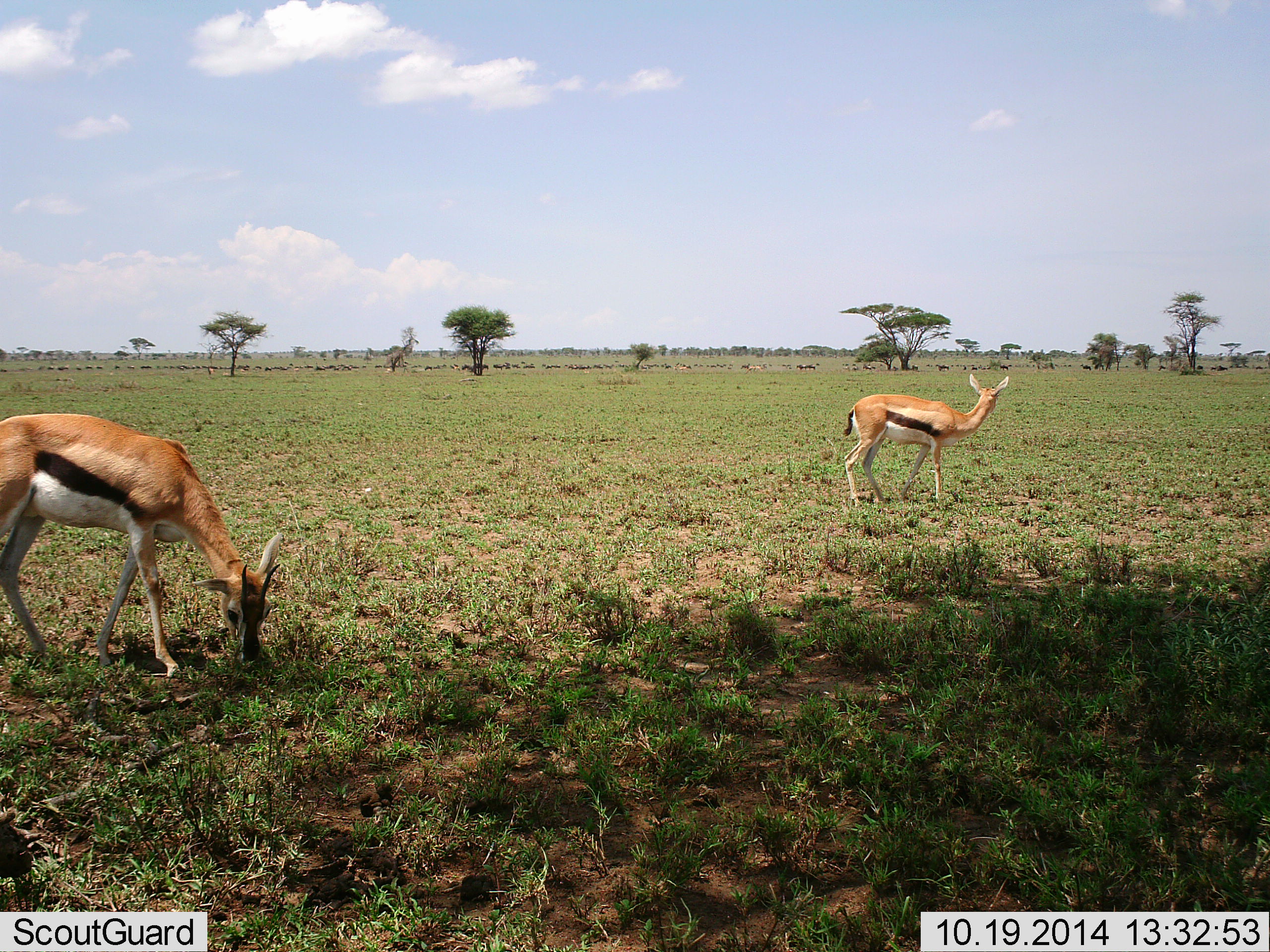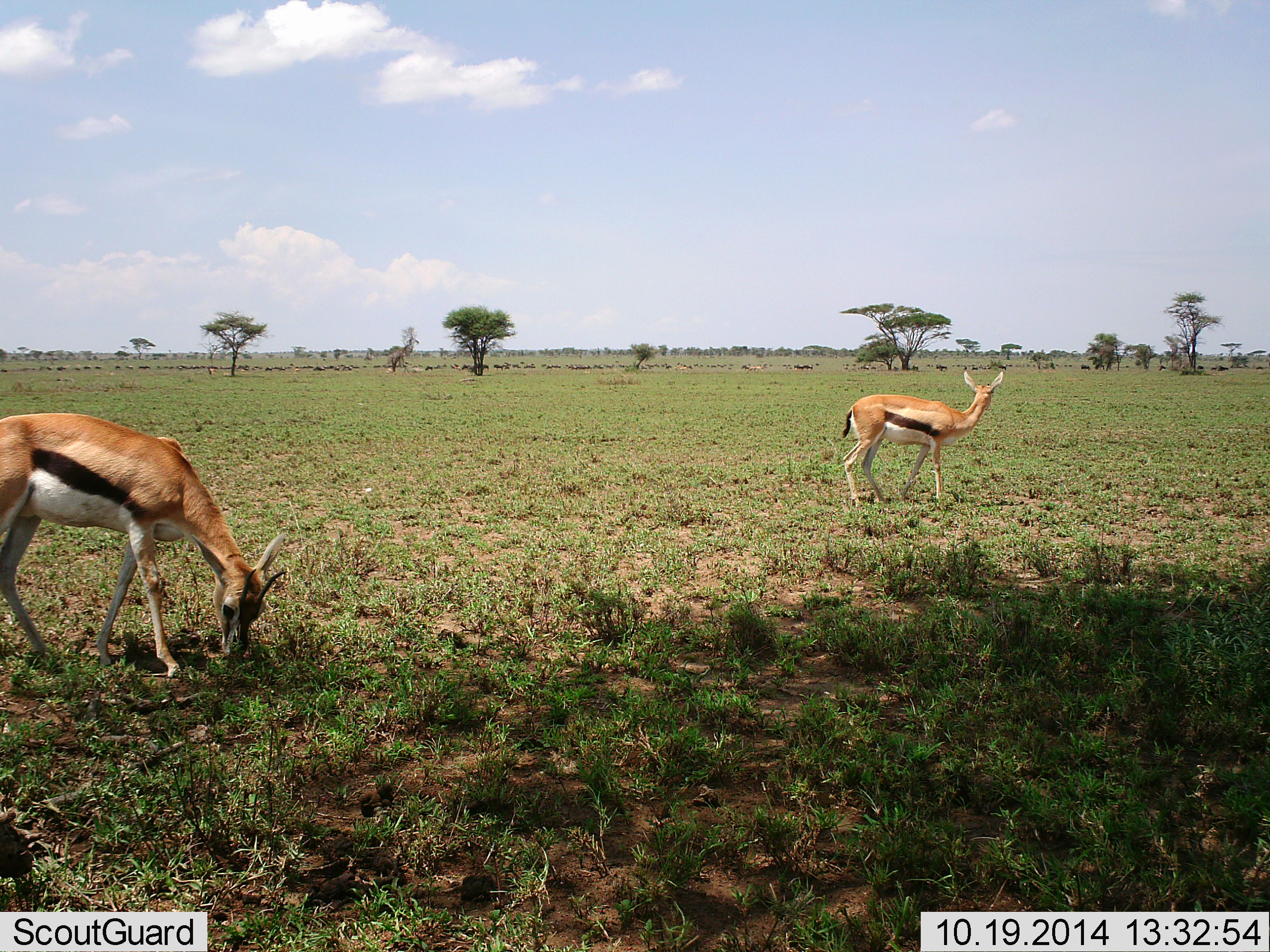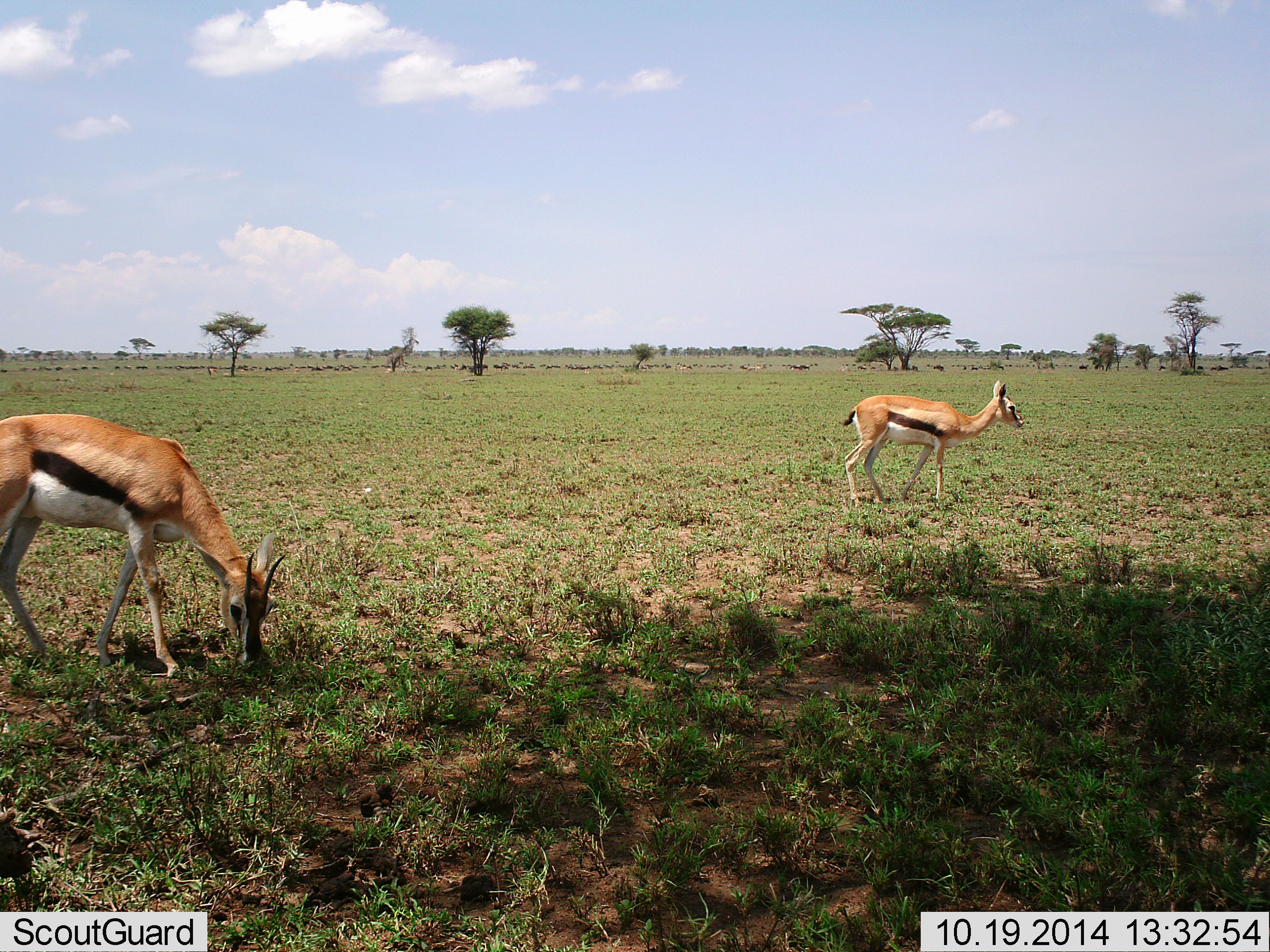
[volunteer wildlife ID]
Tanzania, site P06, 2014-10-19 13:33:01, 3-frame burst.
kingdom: Animalia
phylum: Chordata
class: Mammalia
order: Artiodactyla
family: Bovidae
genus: Eudorcas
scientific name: Eudorcas thomsonii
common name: thomson's gazelle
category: gazellethomsons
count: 2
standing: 82%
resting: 0%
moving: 6%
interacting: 6%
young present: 0%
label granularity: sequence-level